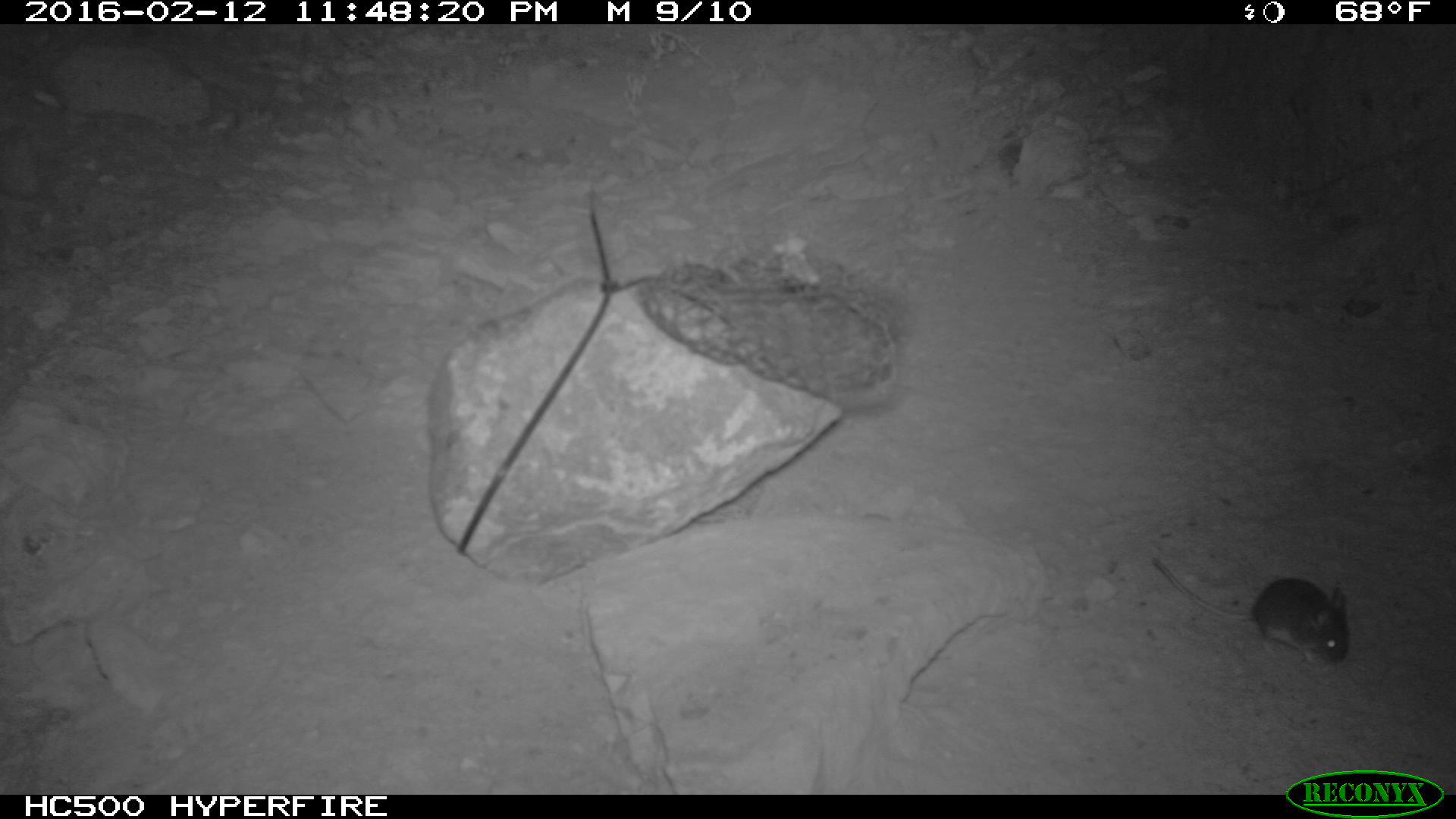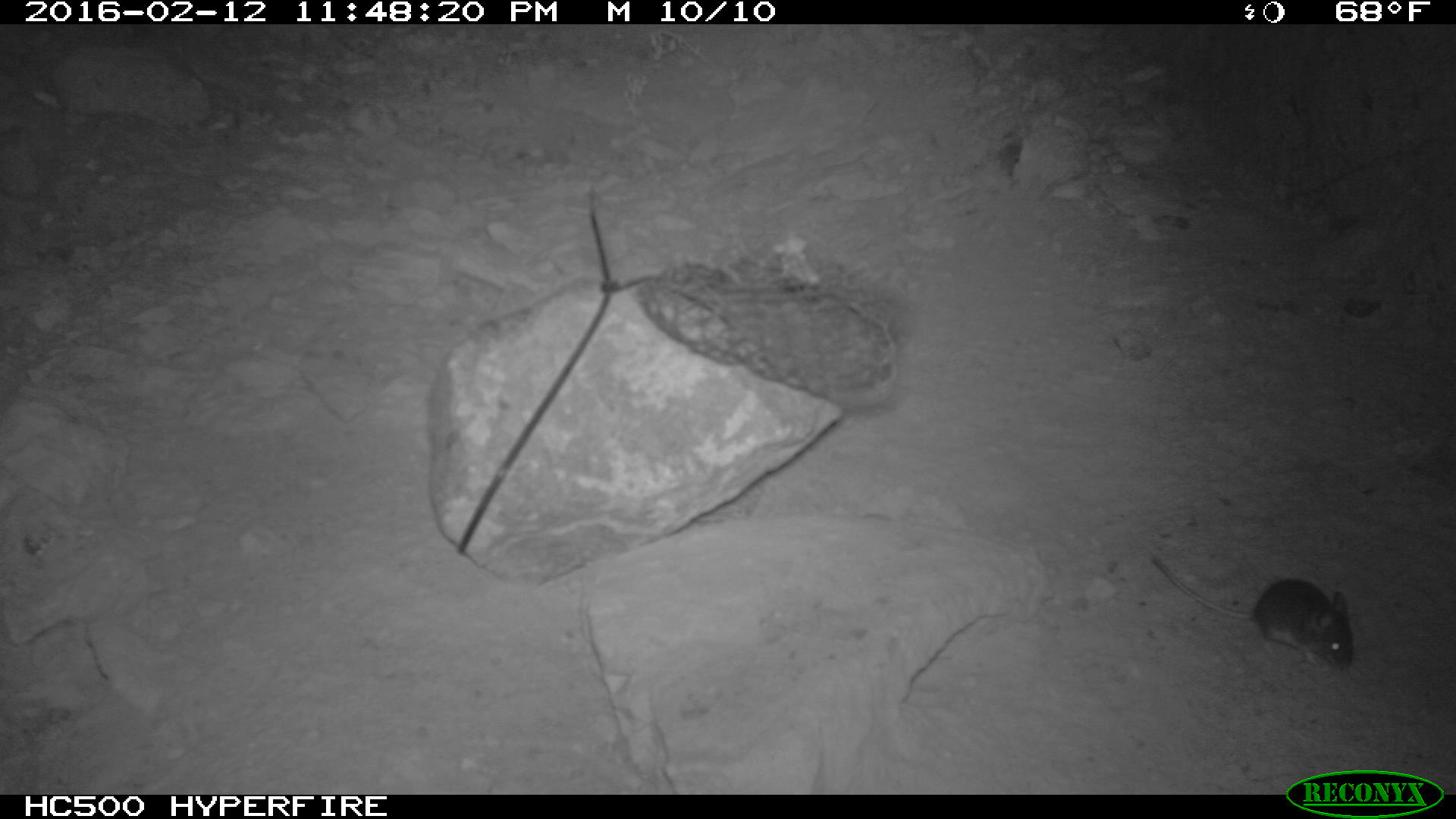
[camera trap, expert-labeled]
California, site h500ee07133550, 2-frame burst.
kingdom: Animalia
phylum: Chordata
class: Mammalia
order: Rodentia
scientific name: Rodentia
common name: rodent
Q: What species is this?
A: Rodent (Rodentia).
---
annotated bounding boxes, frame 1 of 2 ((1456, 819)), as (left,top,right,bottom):
rodent: (1150,551,1352,673)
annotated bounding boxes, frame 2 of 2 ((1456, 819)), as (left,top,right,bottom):
rodent: (1147,555,1354,670)